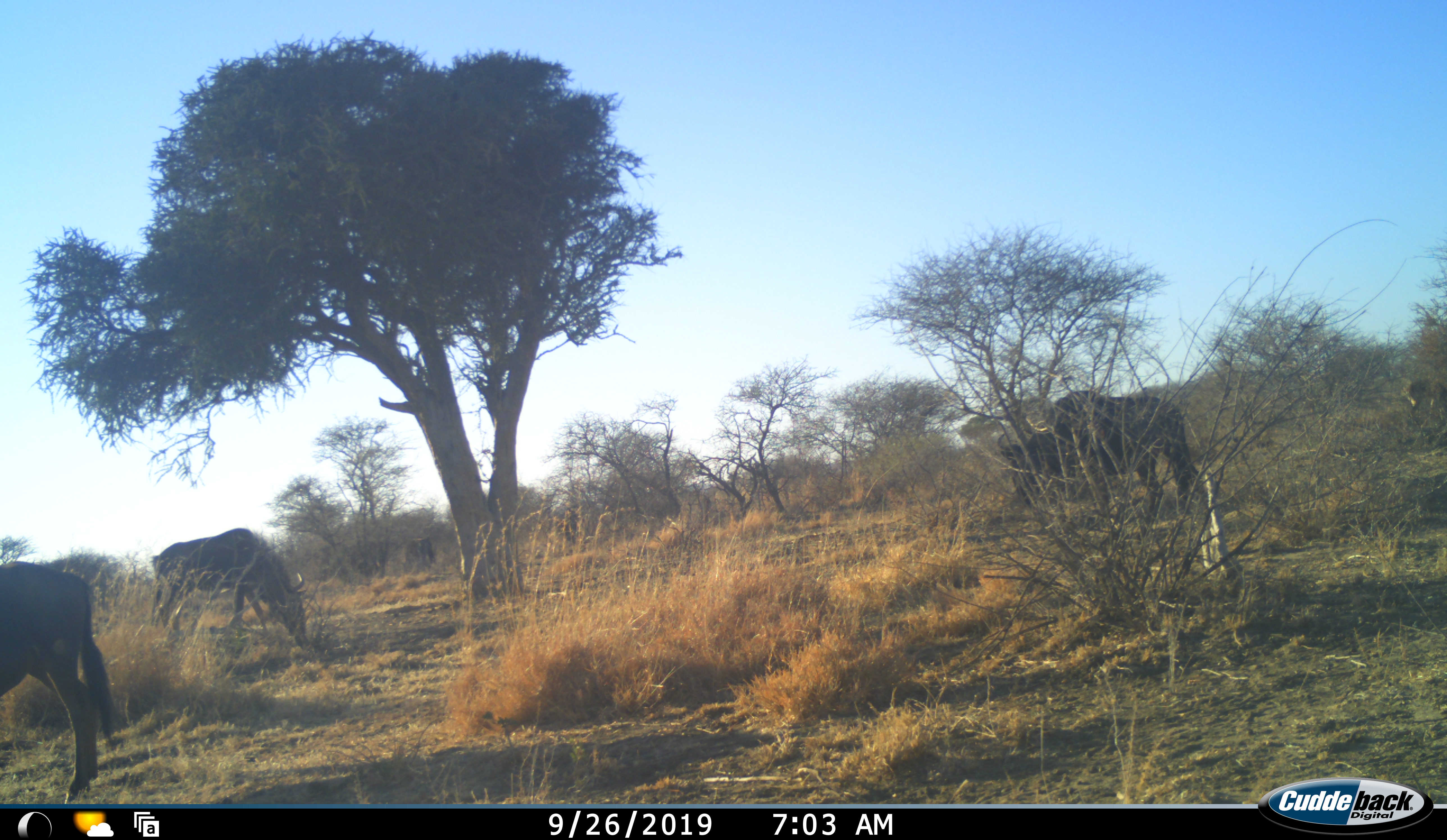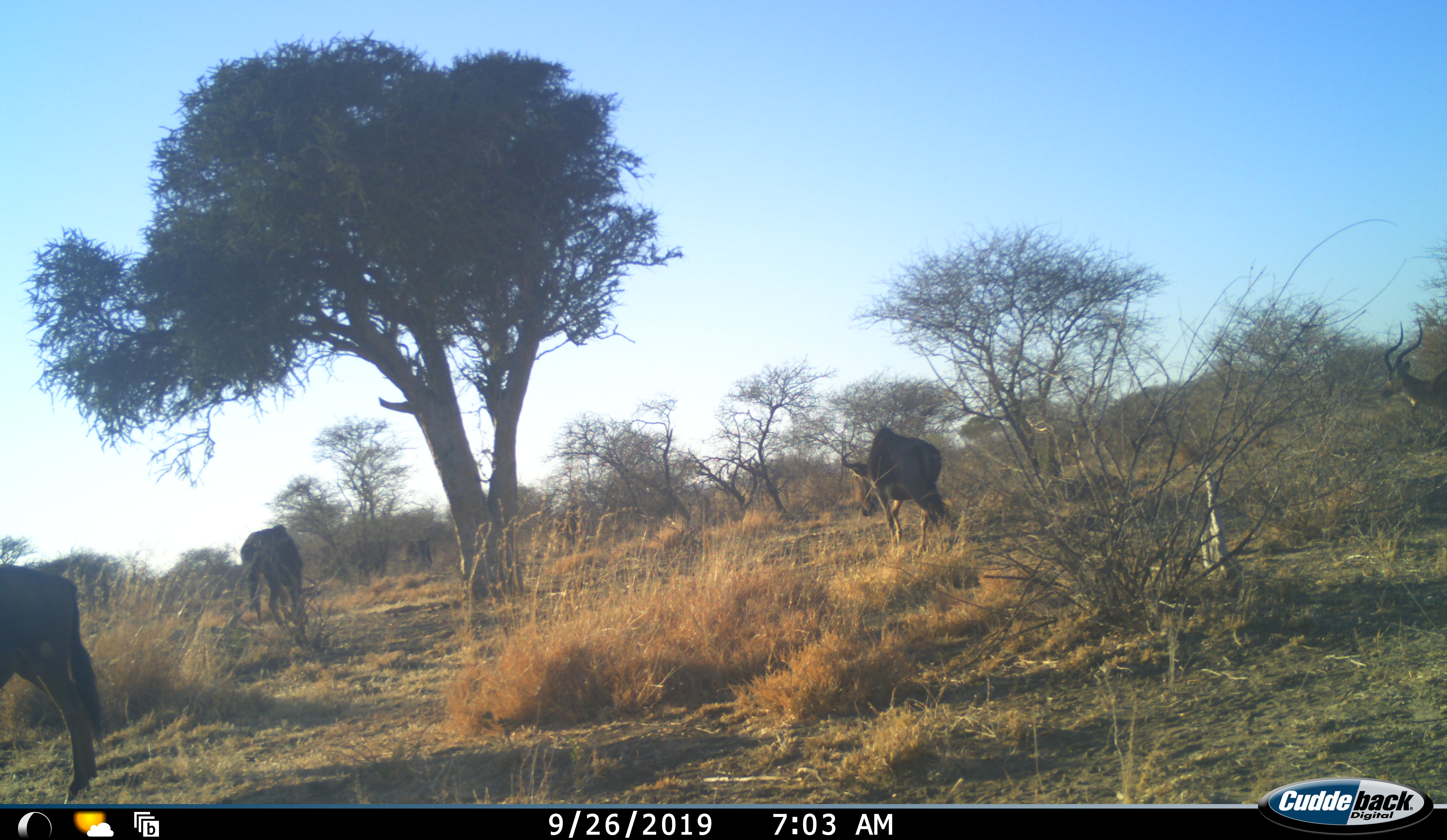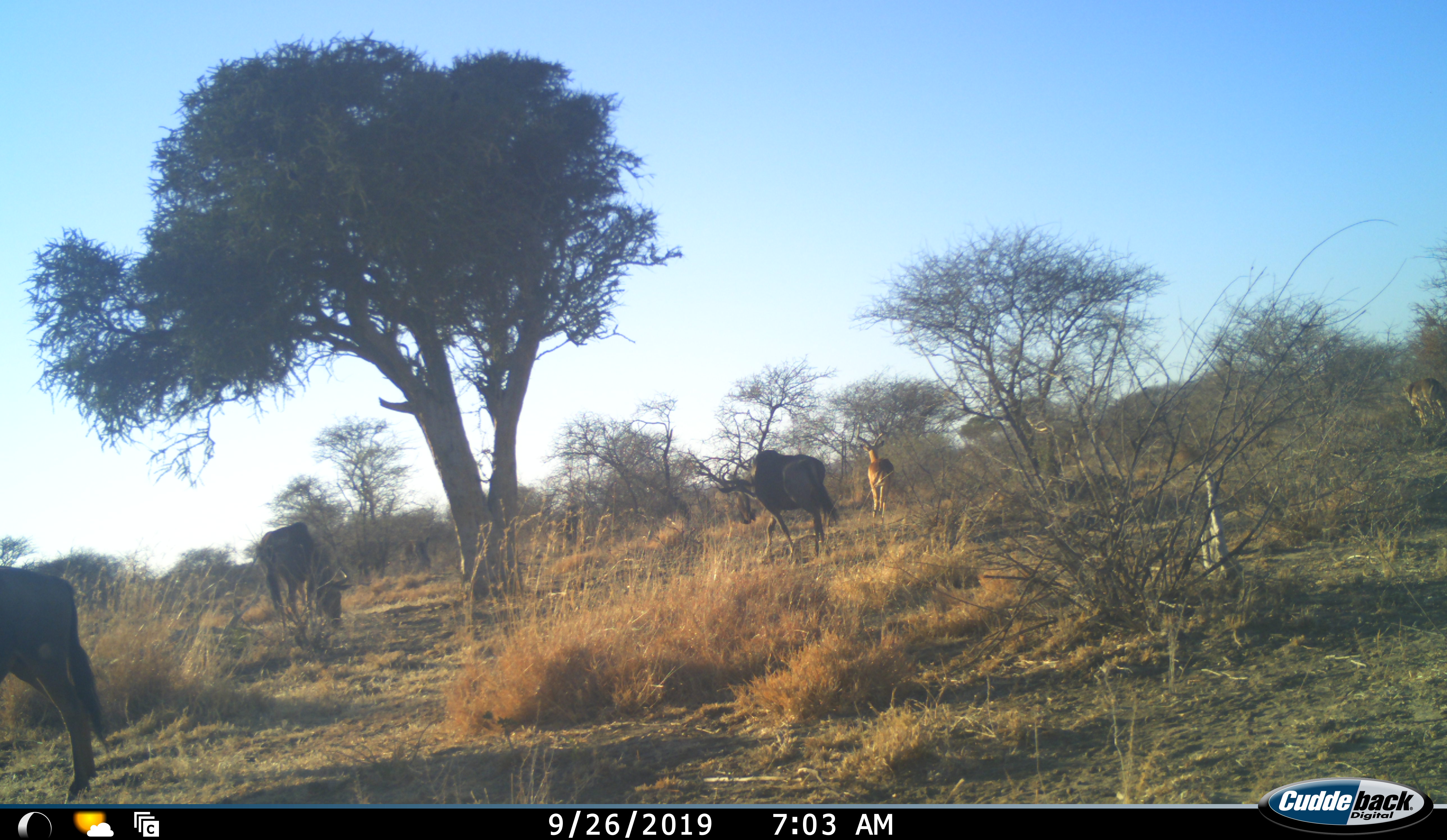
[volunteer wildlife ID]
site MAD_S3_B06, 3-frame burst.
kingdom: Animalia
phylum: Chordata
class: Mammalia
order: Artiodactyla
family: Bovidae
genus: Aepyceros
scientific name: Aepyceros melampus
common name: impala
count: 2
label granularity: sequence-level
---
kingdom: Animalia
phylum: Chordata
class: Mammalia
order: Artiodactyla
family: Bovidae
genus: Connochaetes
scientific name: Connochaetes taurinus taurinus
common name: blue wildebeest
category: wildebeestblue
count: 4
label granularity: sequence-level